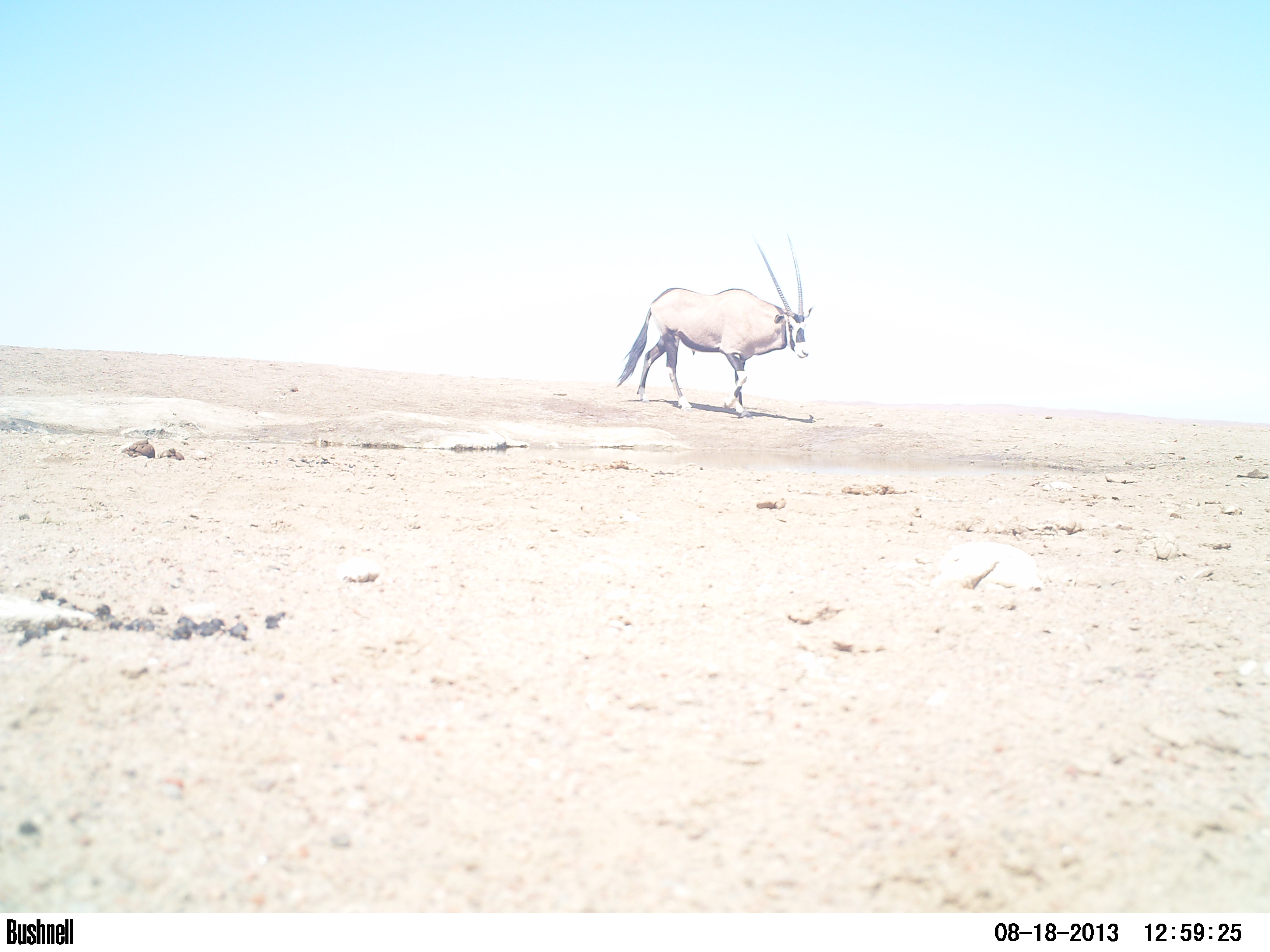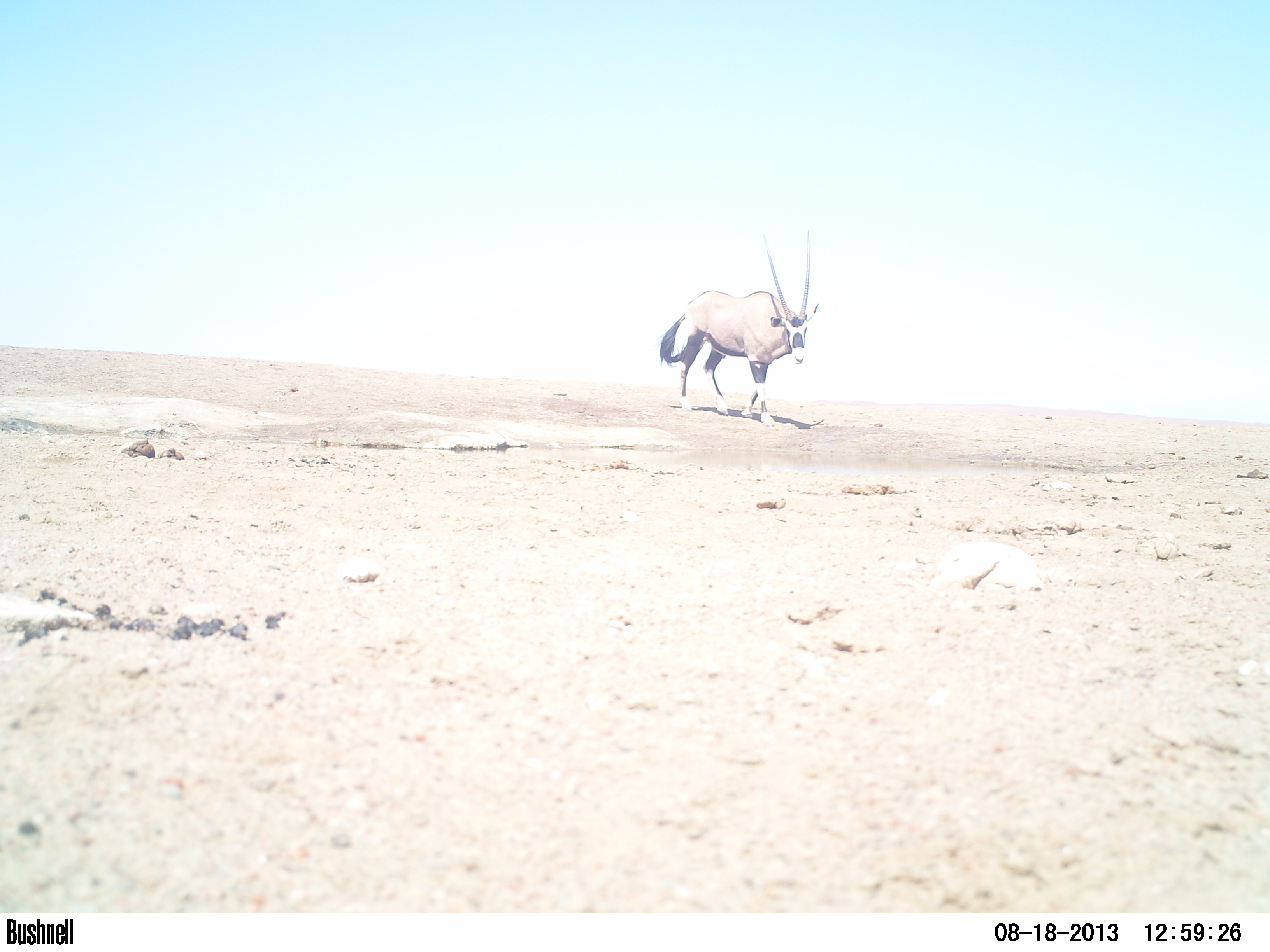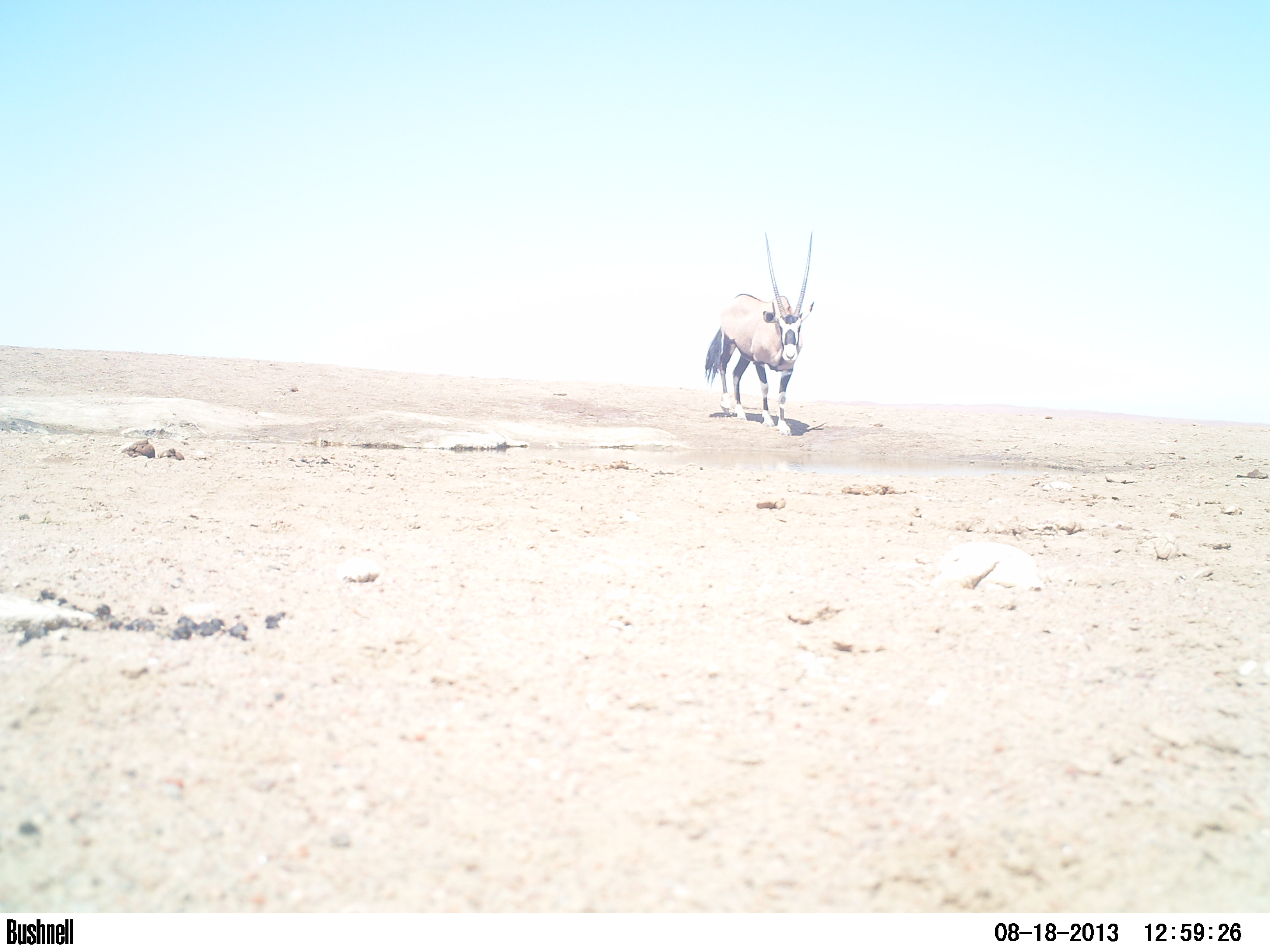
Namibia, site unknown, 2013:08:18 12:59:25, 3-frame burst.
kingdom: Animalia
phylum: Chordata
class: Mammalia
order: Artiodactyla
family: Bovidae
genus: Oryx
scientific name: Oryx gazella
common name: gemsbok